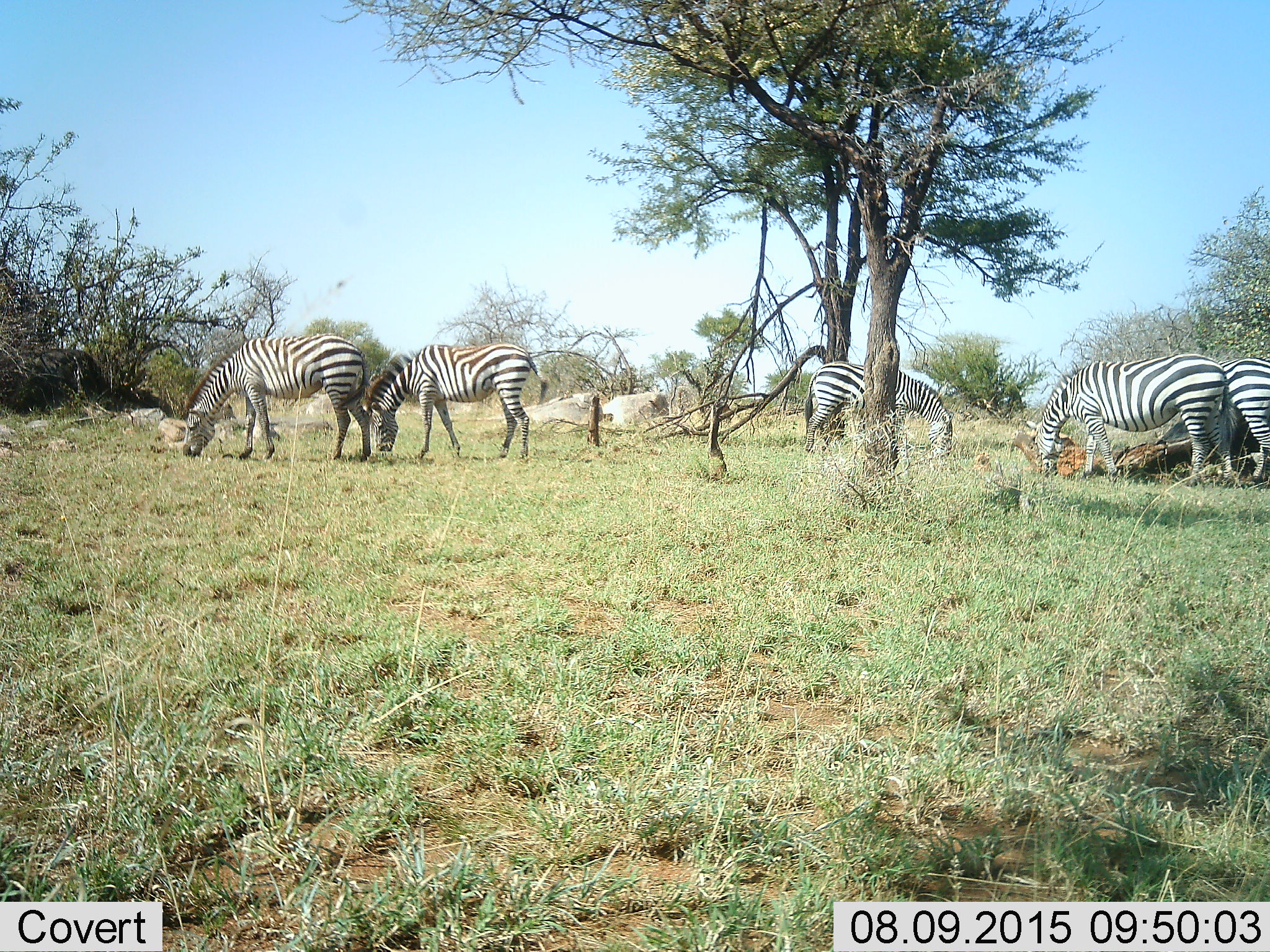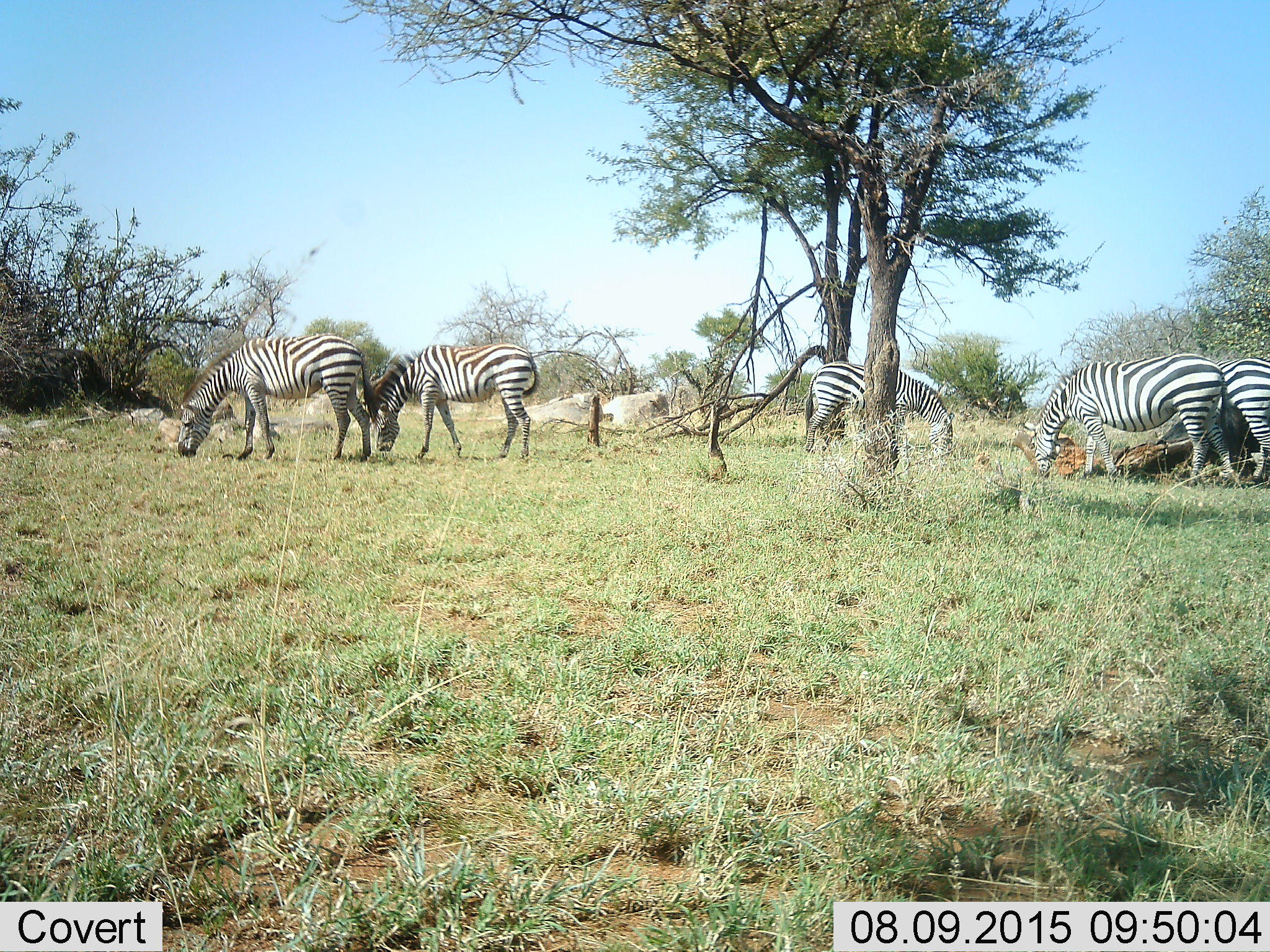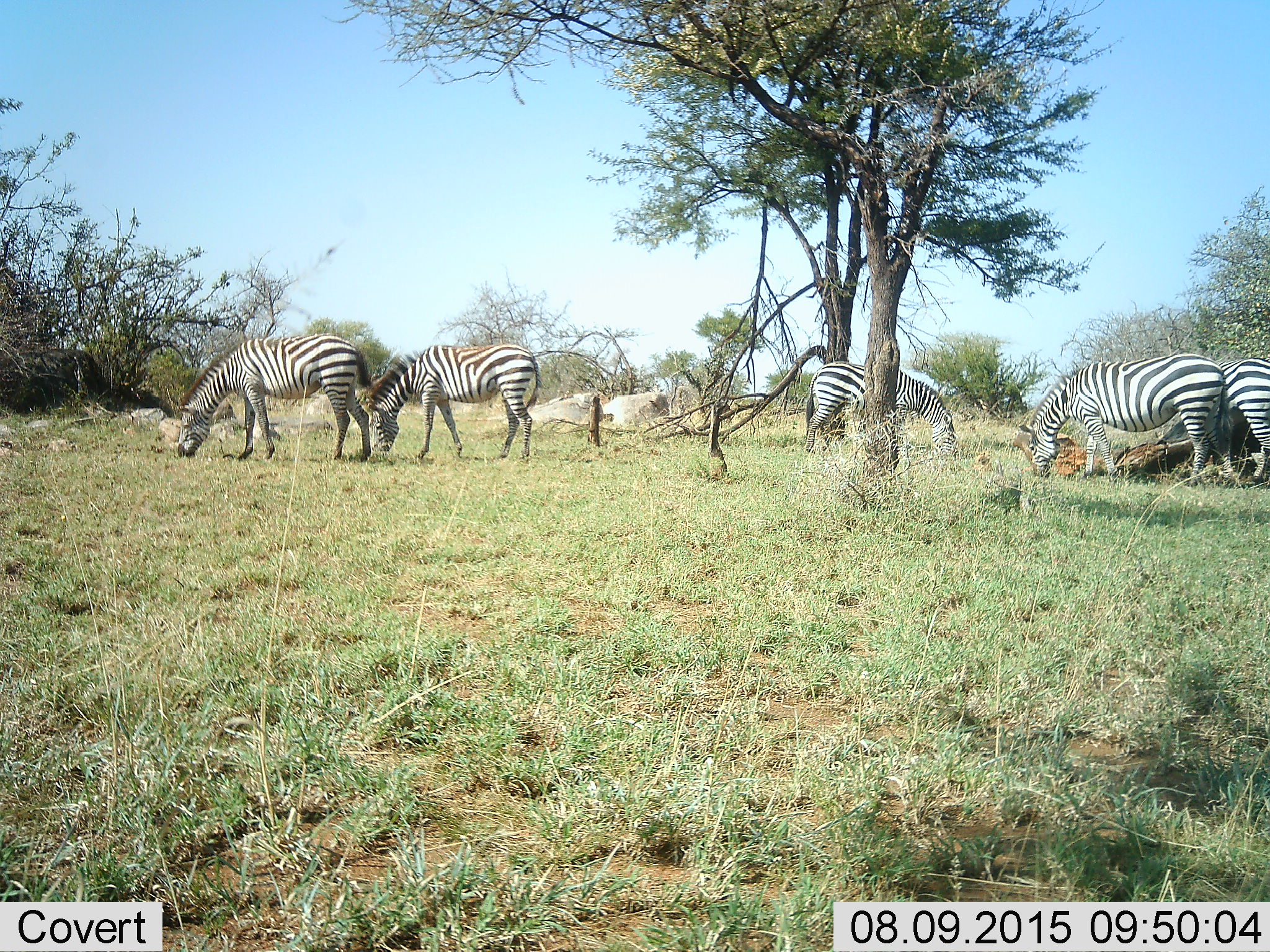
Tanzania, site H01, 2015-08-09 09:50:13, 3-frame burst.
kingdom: Animalia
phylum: Chordata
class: Mammalia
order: Perissodactyla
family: Equidae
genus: Equus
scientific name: Equus quagga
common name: plains zebra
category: zebra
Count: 5.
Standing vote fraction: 20%.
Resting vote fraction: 0%.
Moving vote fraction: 10%.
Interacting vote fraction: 0%.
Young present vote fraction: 10%.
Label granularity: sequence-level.